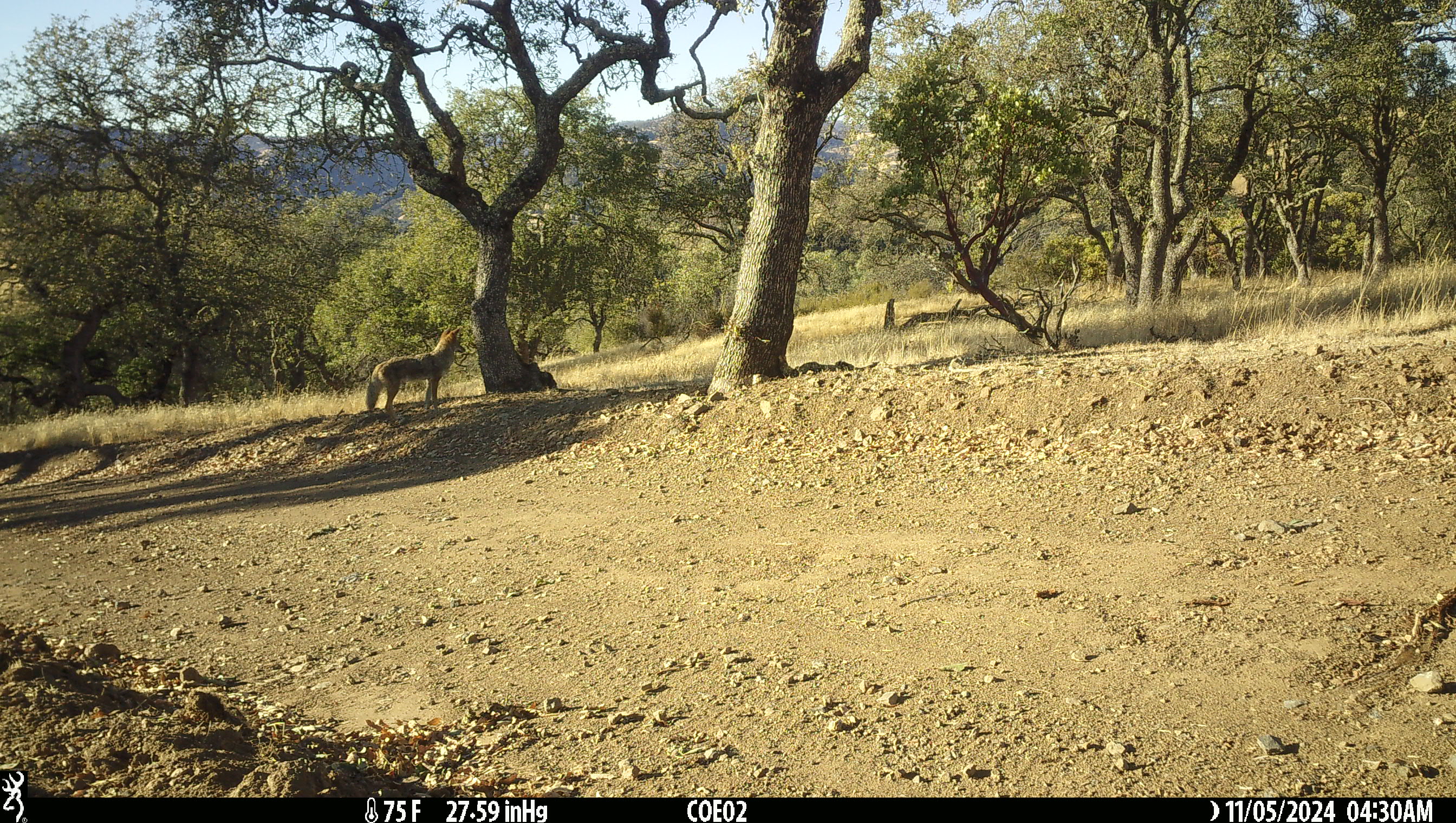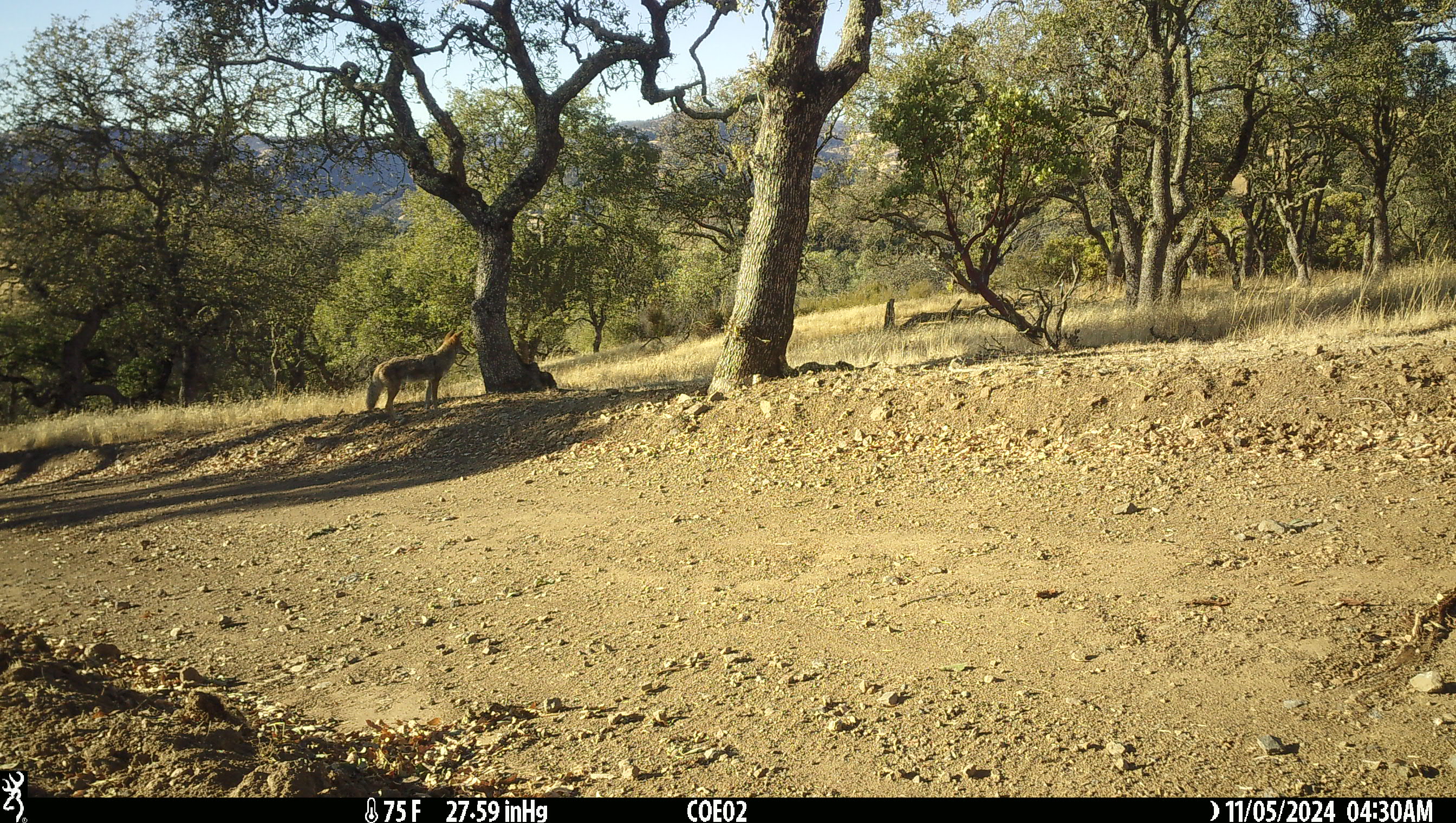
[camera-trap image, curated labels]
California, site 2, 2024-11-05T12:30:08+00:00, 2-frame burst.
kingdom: Animalia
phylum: Chordata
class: Mammalia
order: Carnivora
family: Canidae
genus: Canis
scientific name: Canis latrans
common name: coyote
Coyote (Canis latrans).